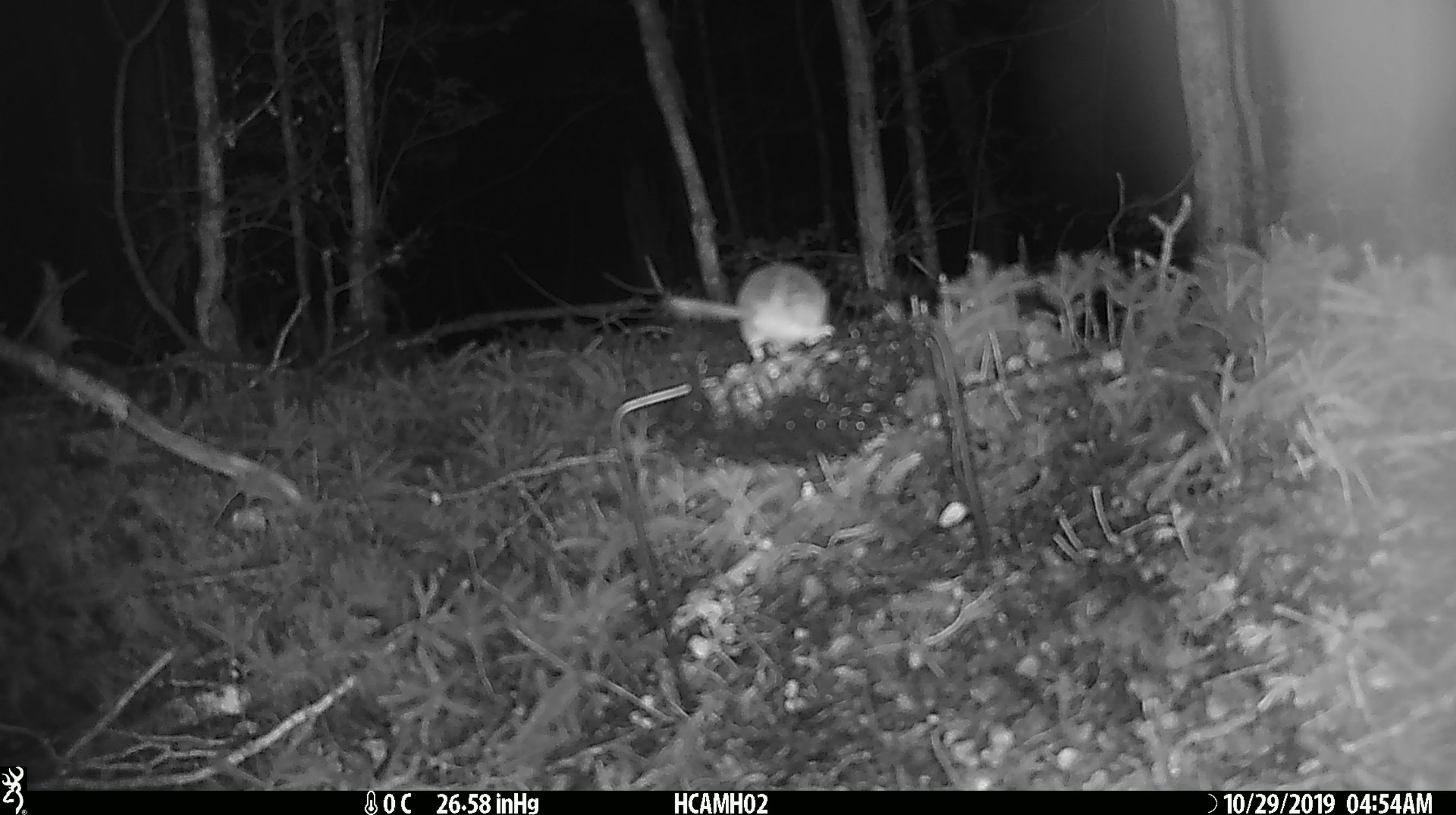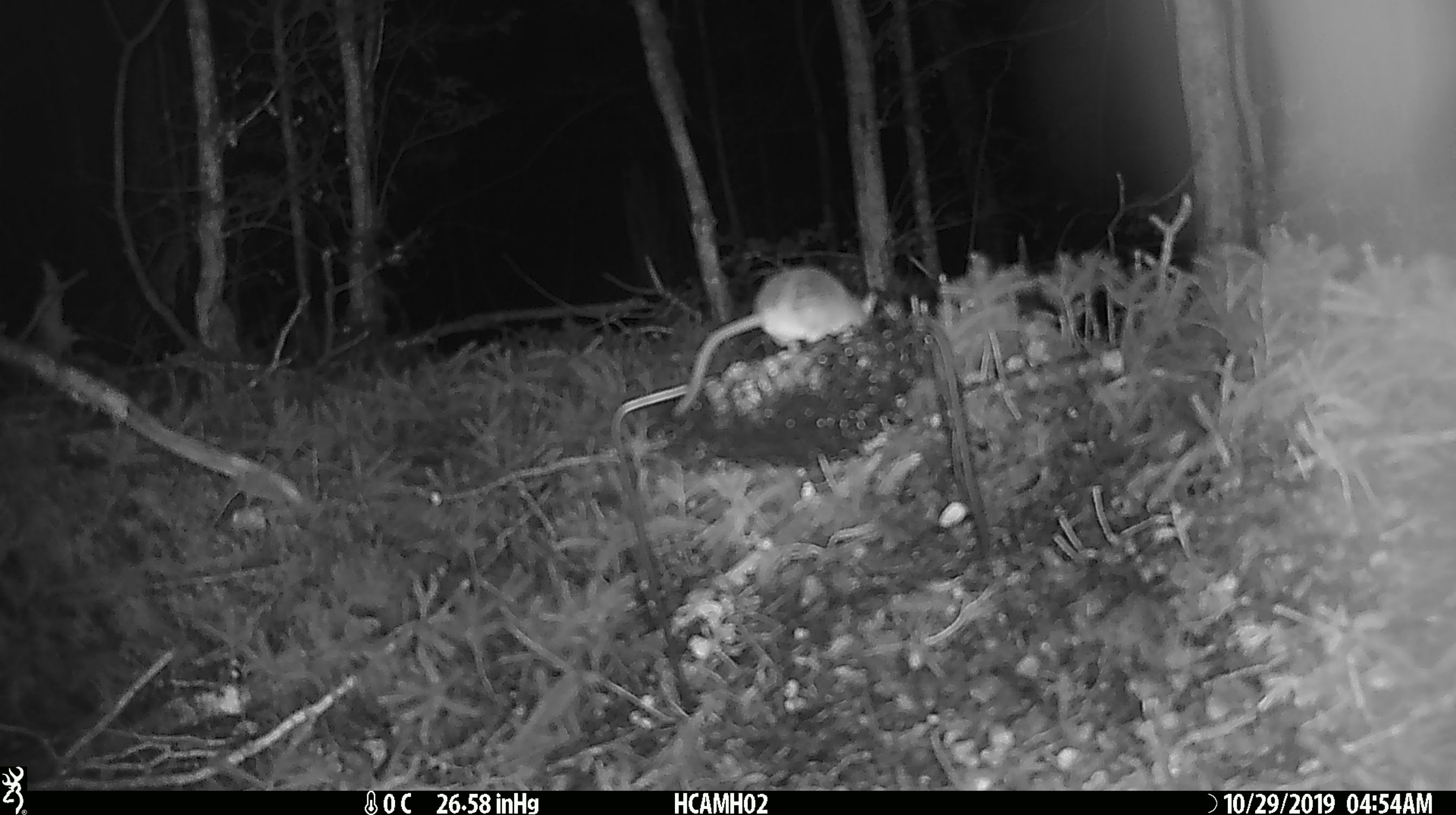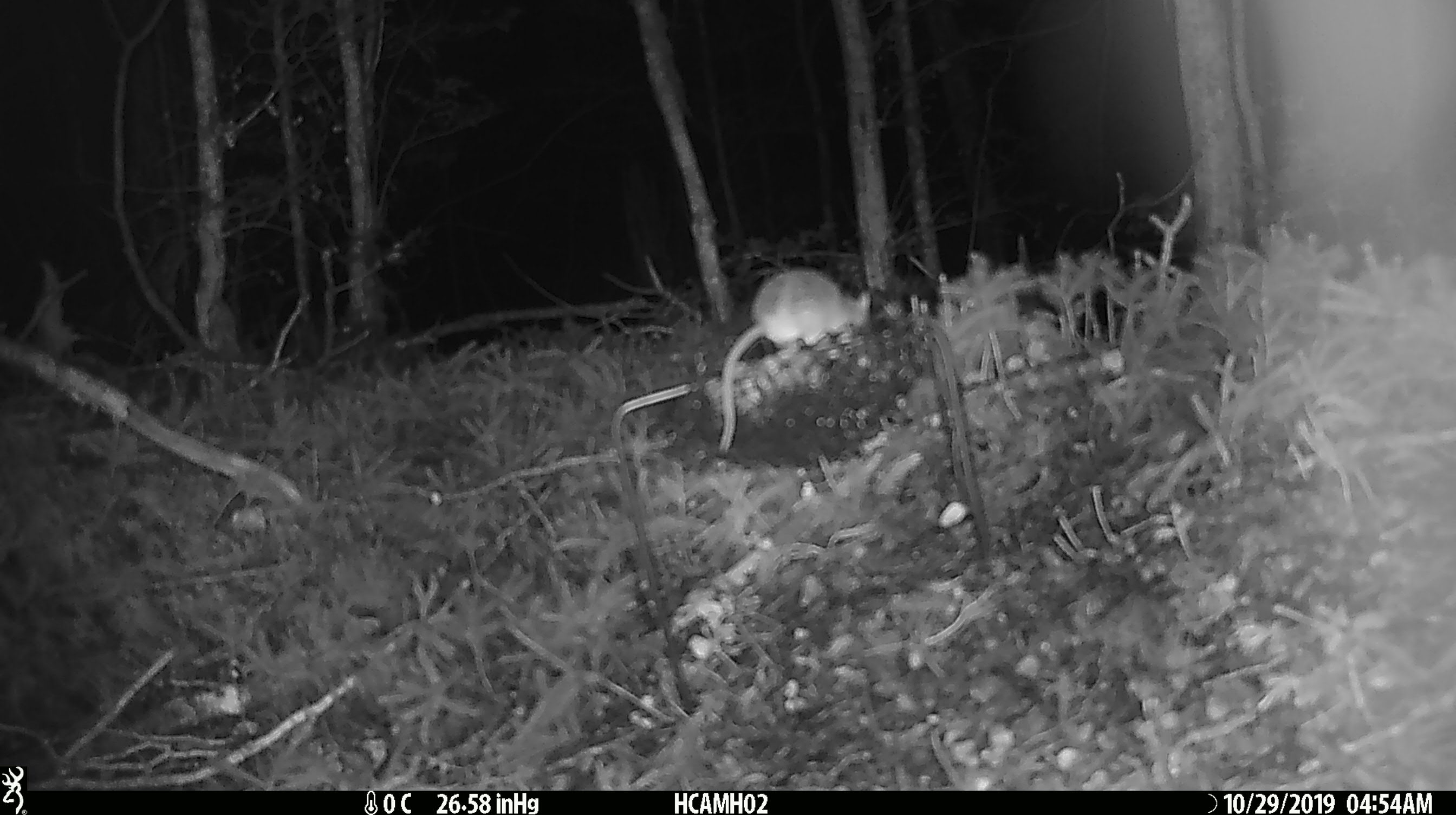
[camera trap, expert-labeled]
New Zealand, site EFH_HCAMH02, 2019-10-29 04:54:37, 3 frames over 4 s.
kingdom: Animalia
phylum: Chordata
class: Mammalia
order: Rodentia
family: Muridae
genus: Mus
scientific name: Mus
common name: mouse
Mouse (Mus).